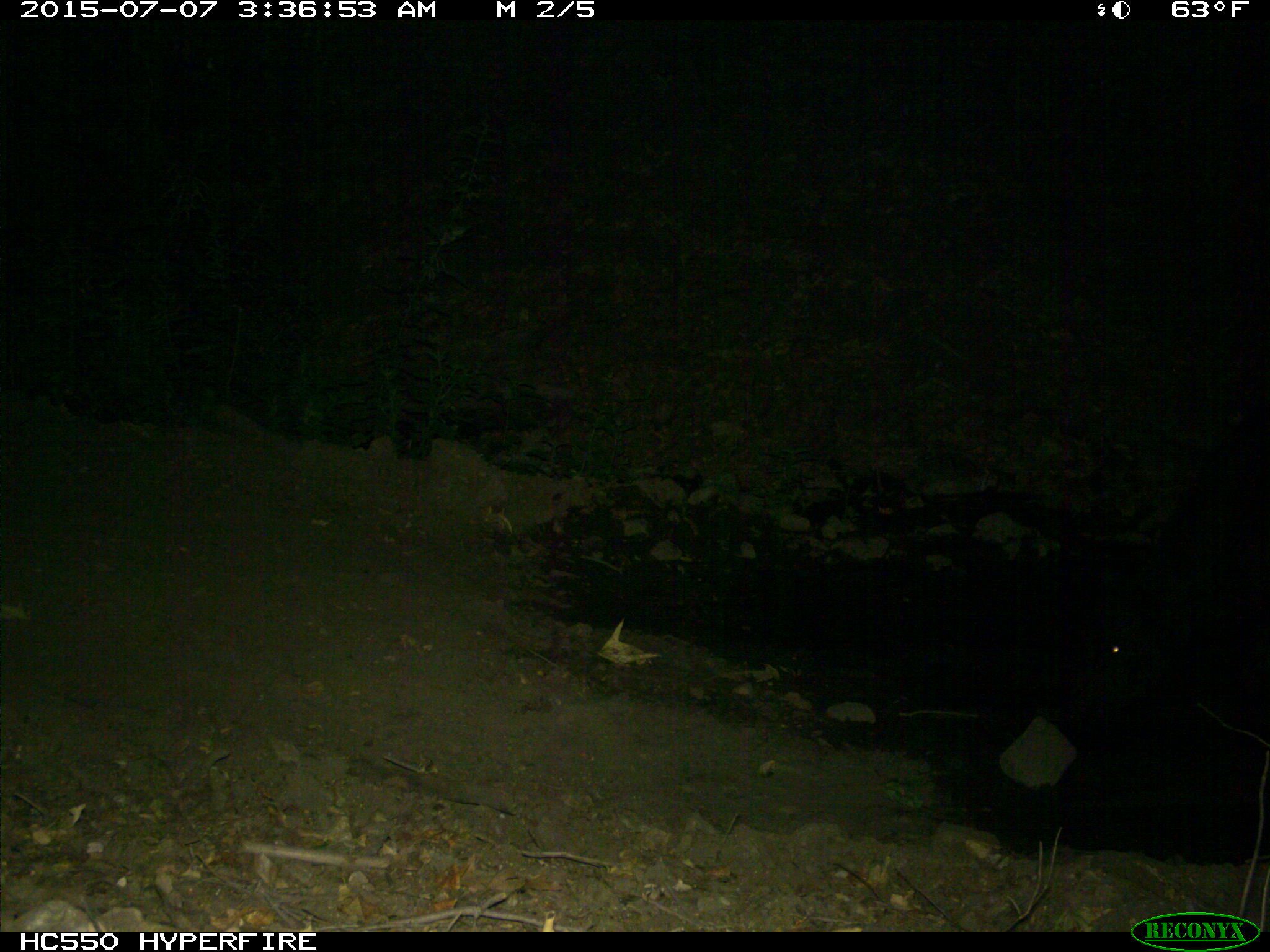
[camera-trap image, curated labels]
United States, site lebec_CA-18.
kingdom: Animalia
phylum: Chordata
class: Mammalia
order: Artiodactyla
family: Bovidae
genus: Bos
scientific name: Bos taurus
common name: domestic cow